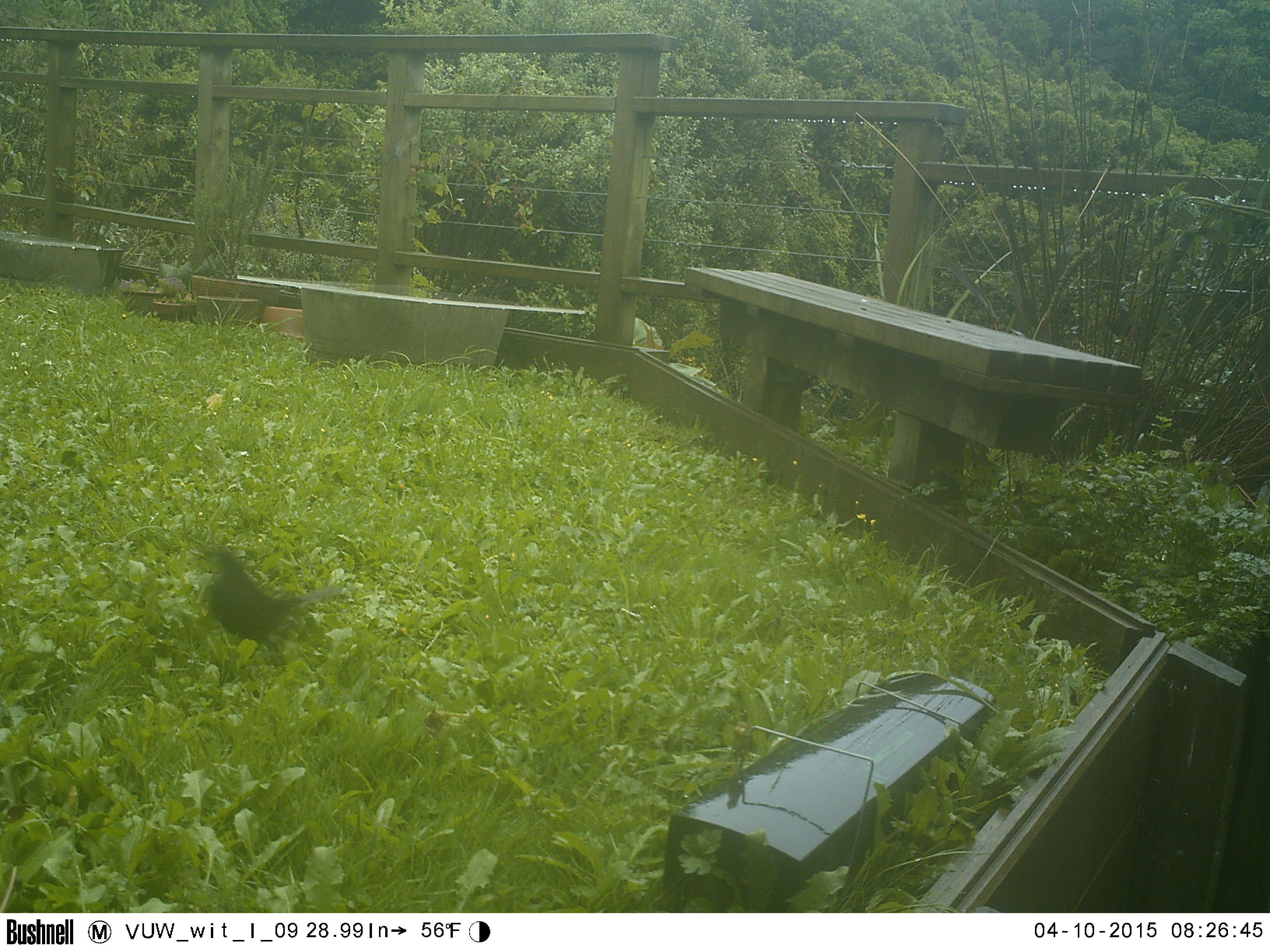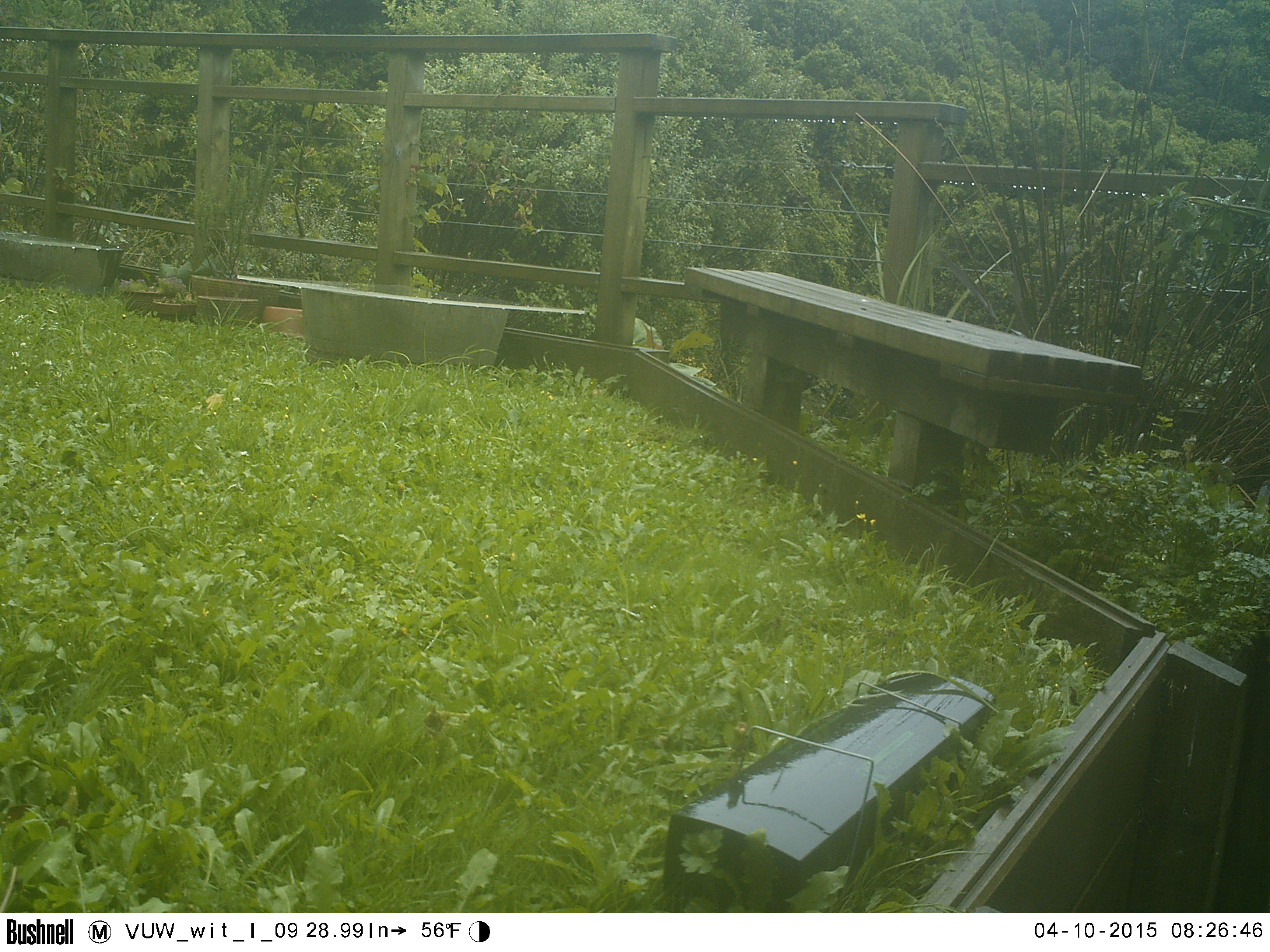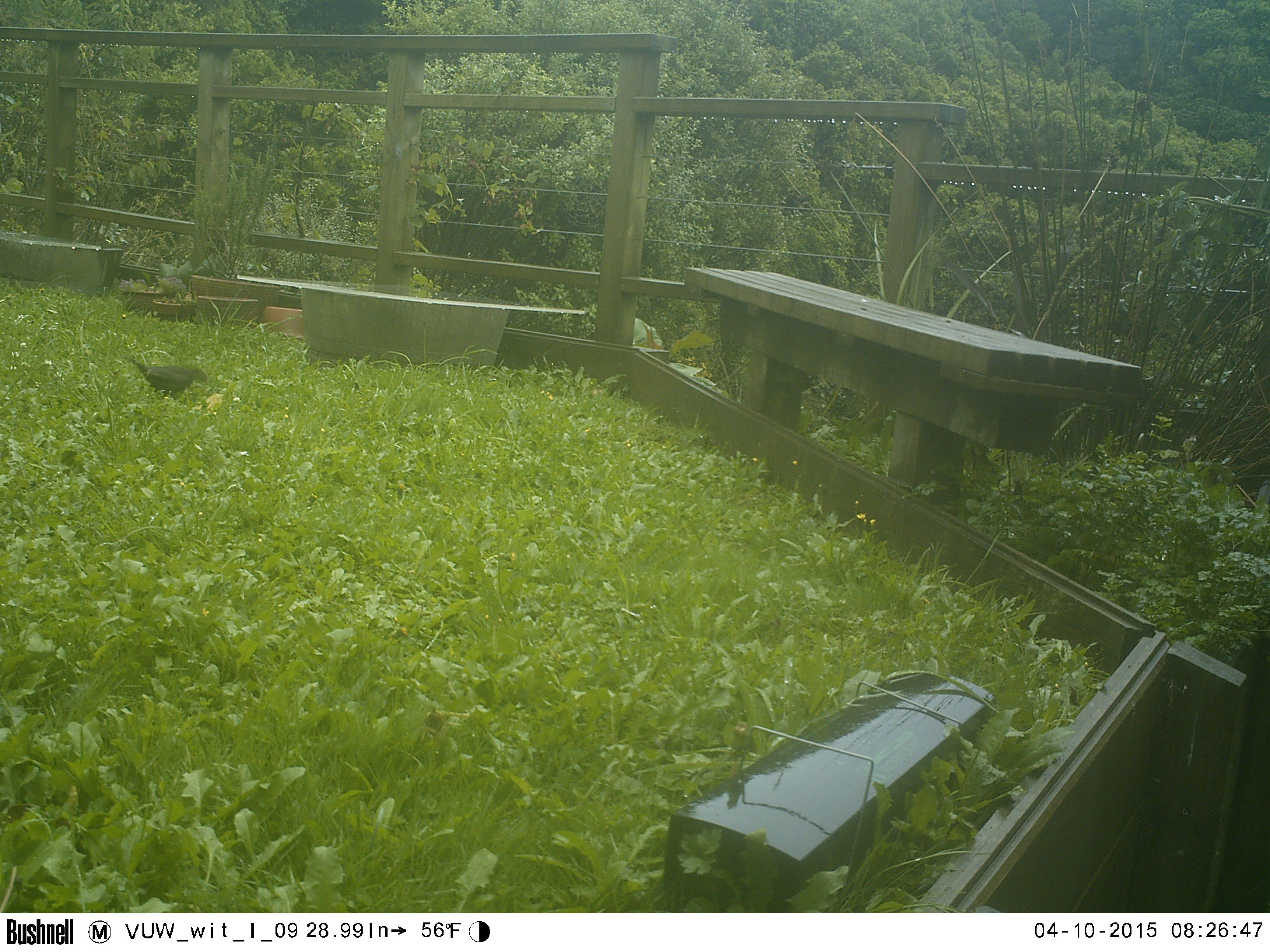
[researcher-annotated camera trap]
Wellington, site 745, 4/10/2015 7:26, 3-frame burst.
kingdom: Animalia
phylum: Chordata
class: Aves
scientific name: Aves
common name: bird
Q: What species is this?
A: Bird (Aves).